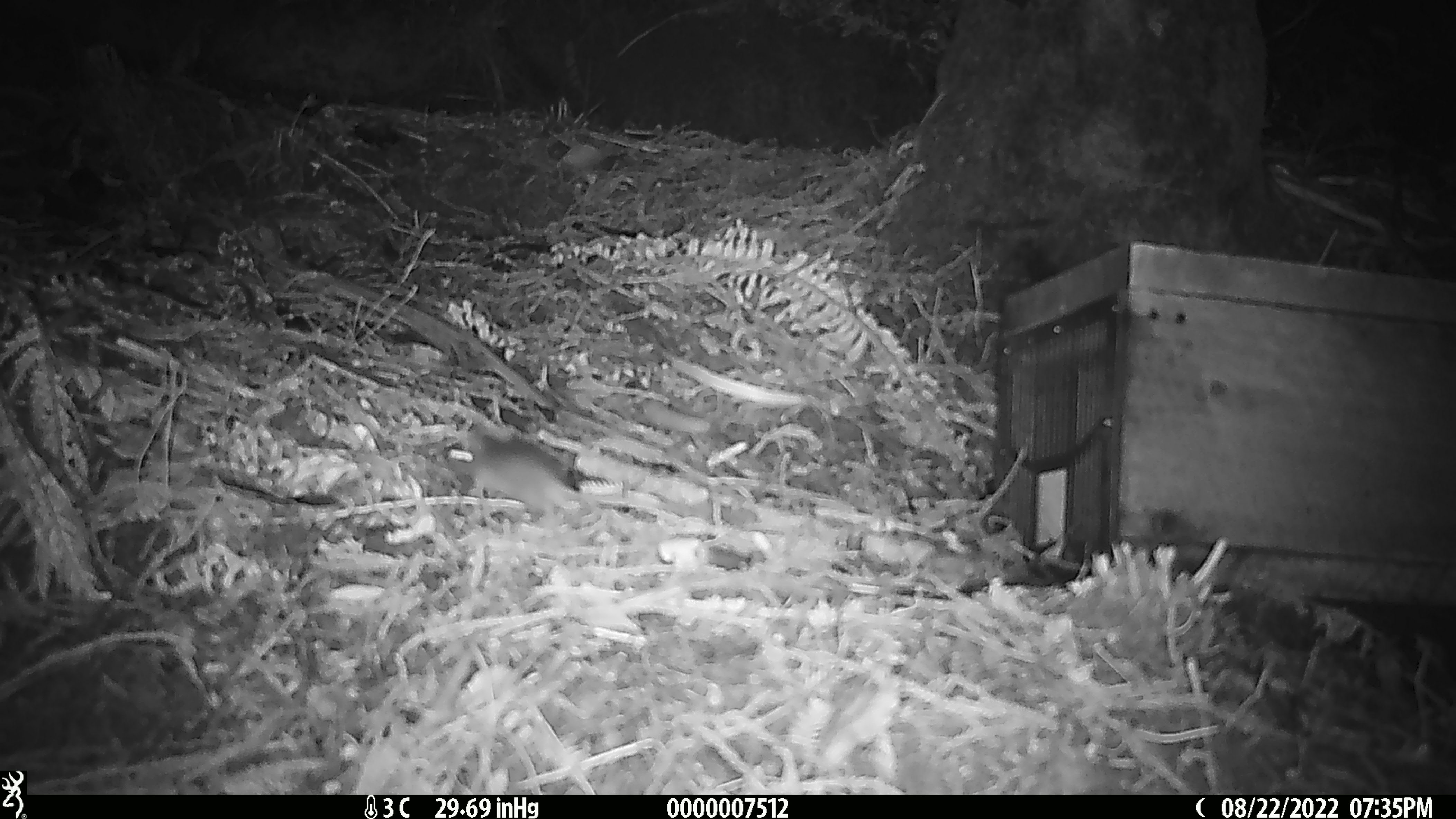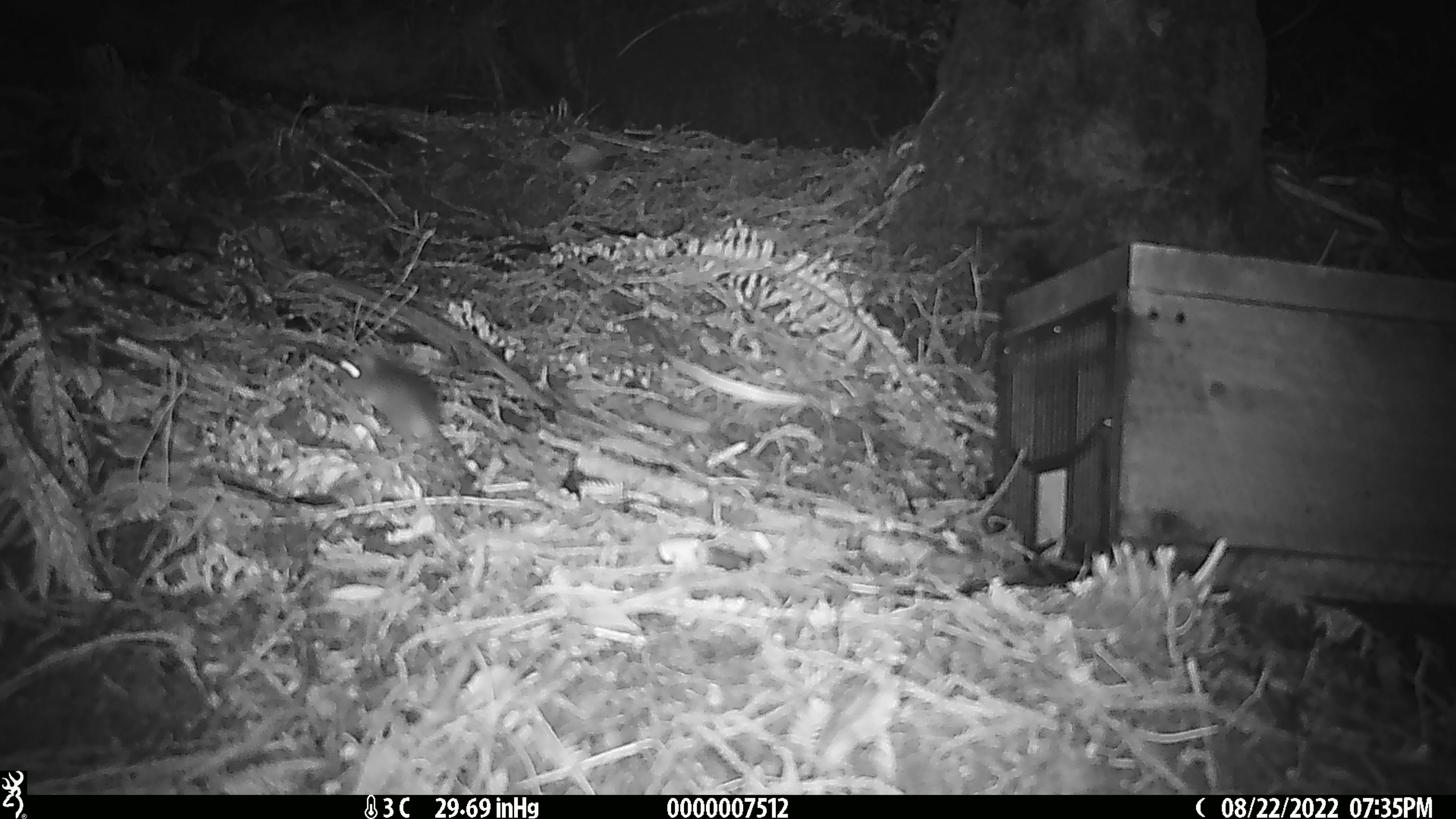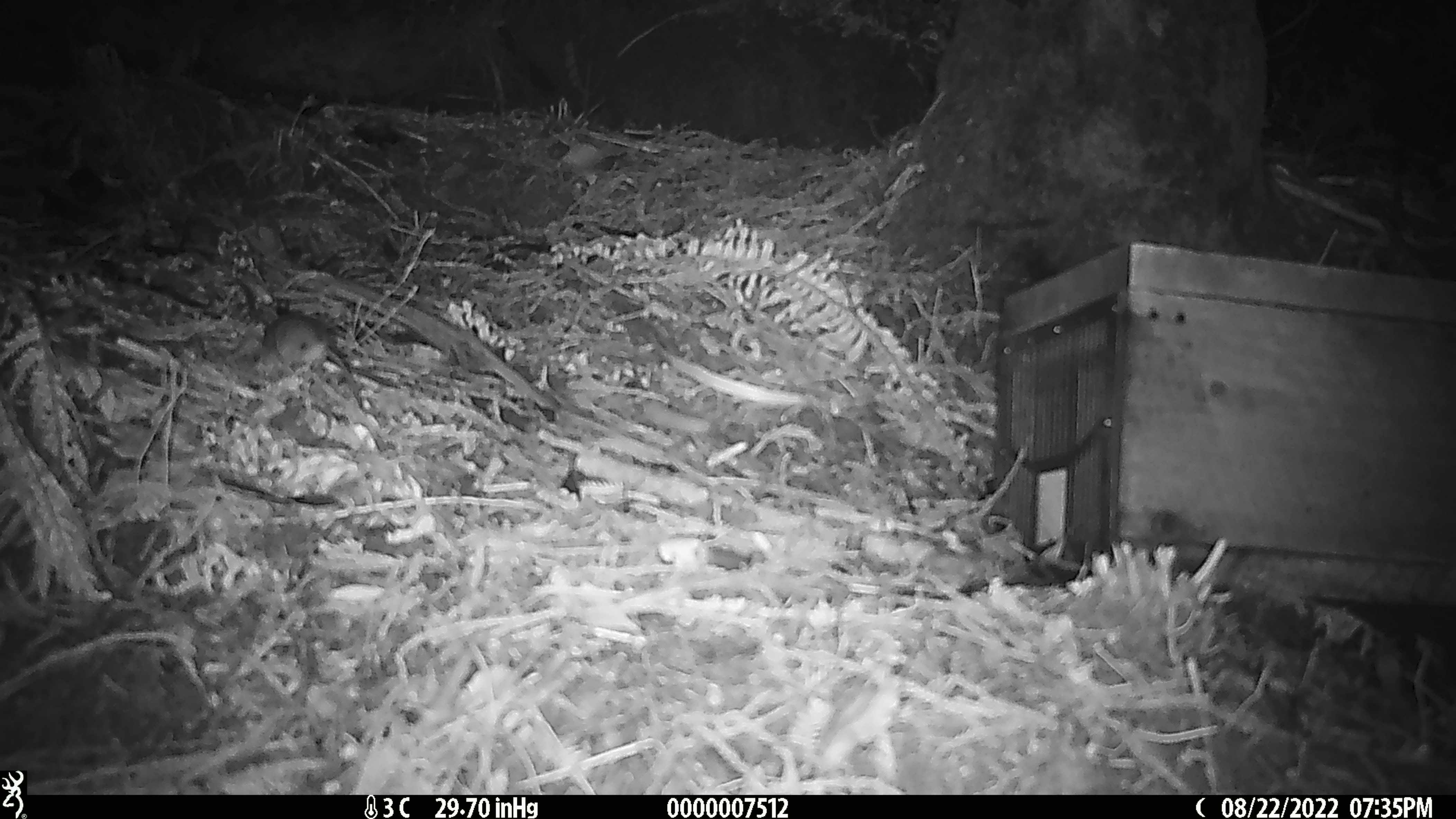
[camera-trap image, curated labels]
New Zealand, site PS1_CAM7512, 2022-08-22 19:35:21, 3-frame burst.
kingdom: Animalia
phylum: Chordata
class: Mammalia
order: Rodentia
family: Muridae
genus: Mus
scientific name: Mus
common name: mouse